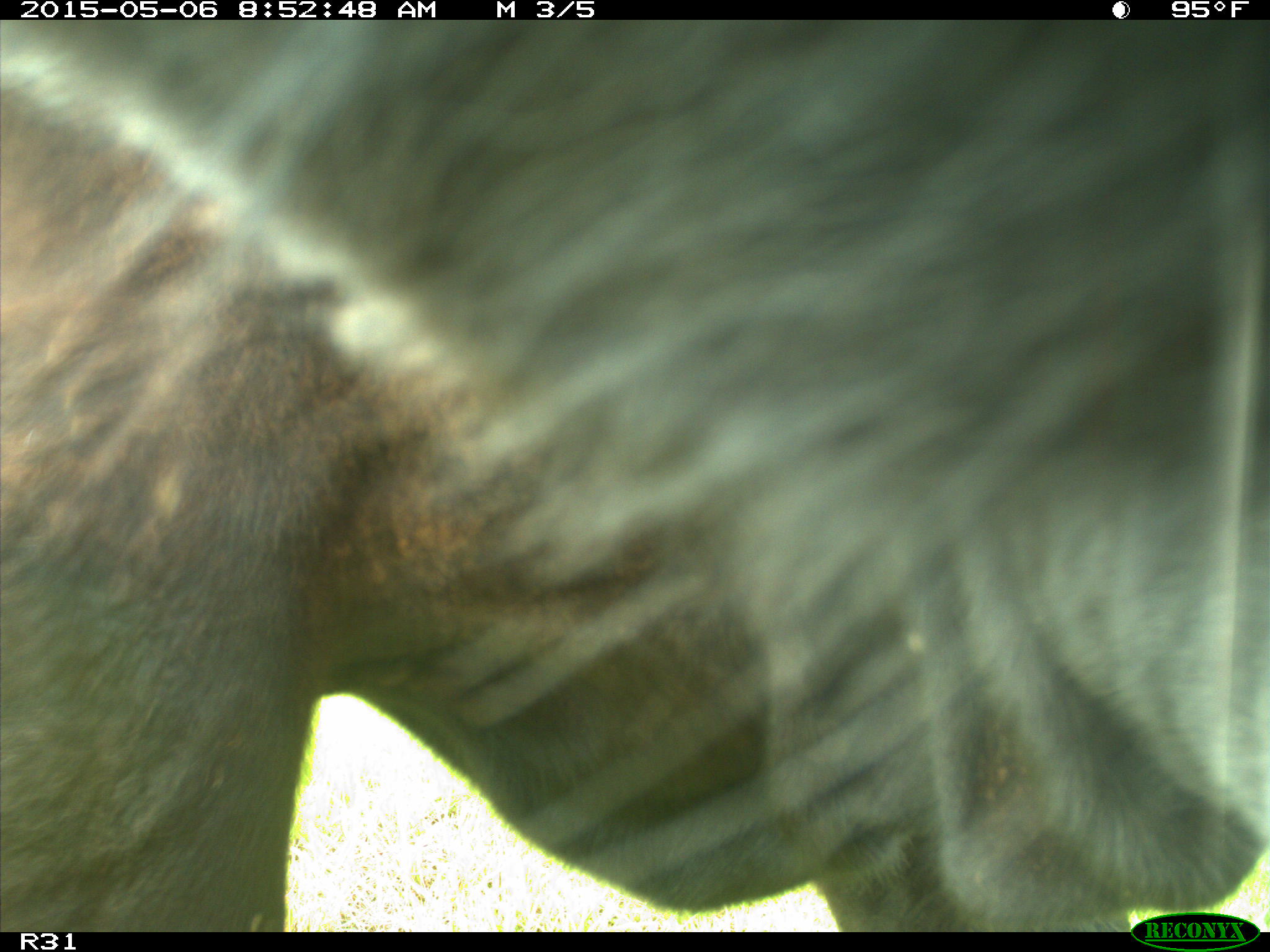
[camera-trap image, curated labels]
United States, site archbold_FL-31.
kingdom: Animalia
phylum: Chordata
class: Mammalia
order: Artiodactyla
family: Bovidae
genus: Bos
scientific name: Bos taurus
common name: domestic cow